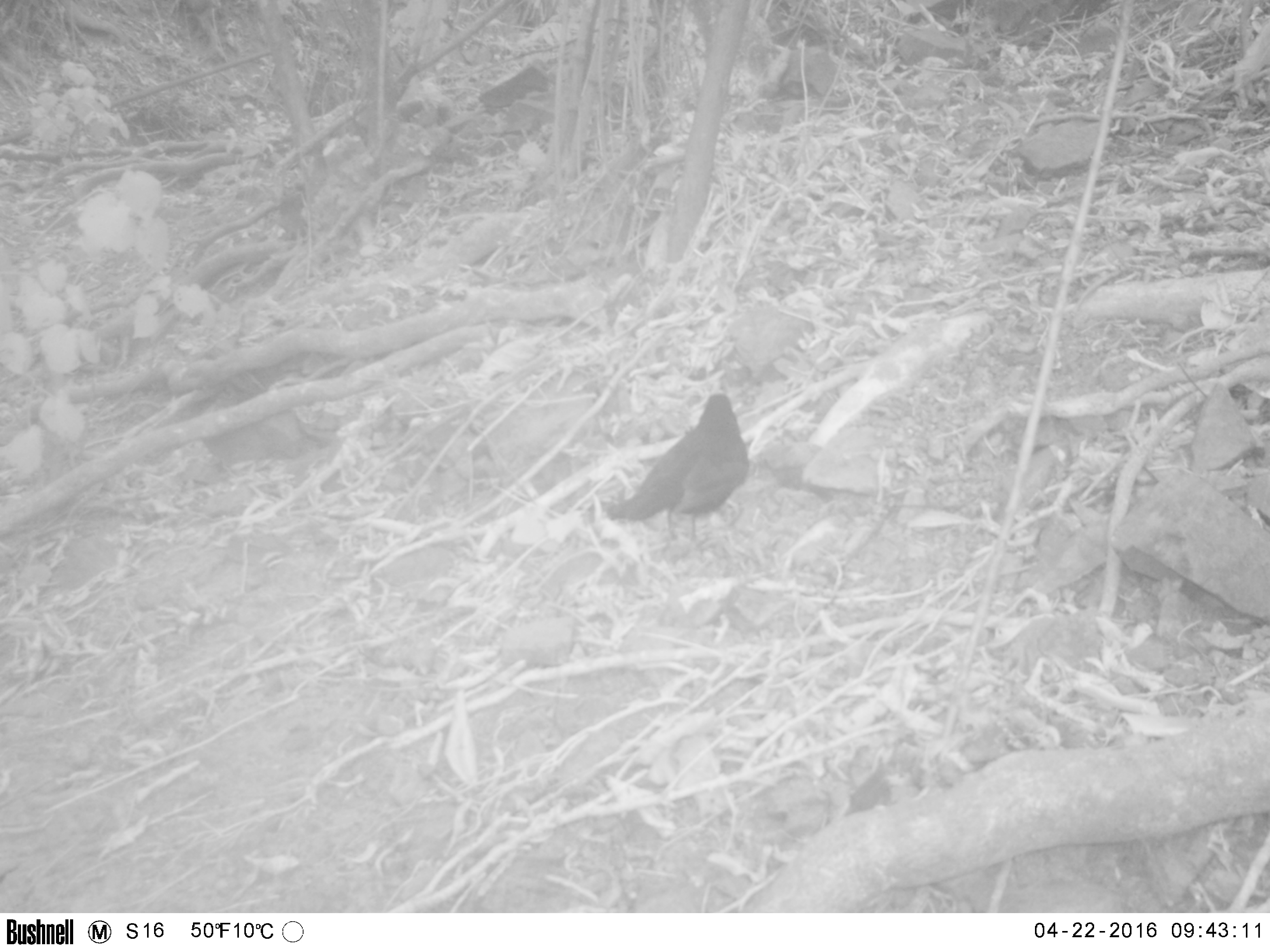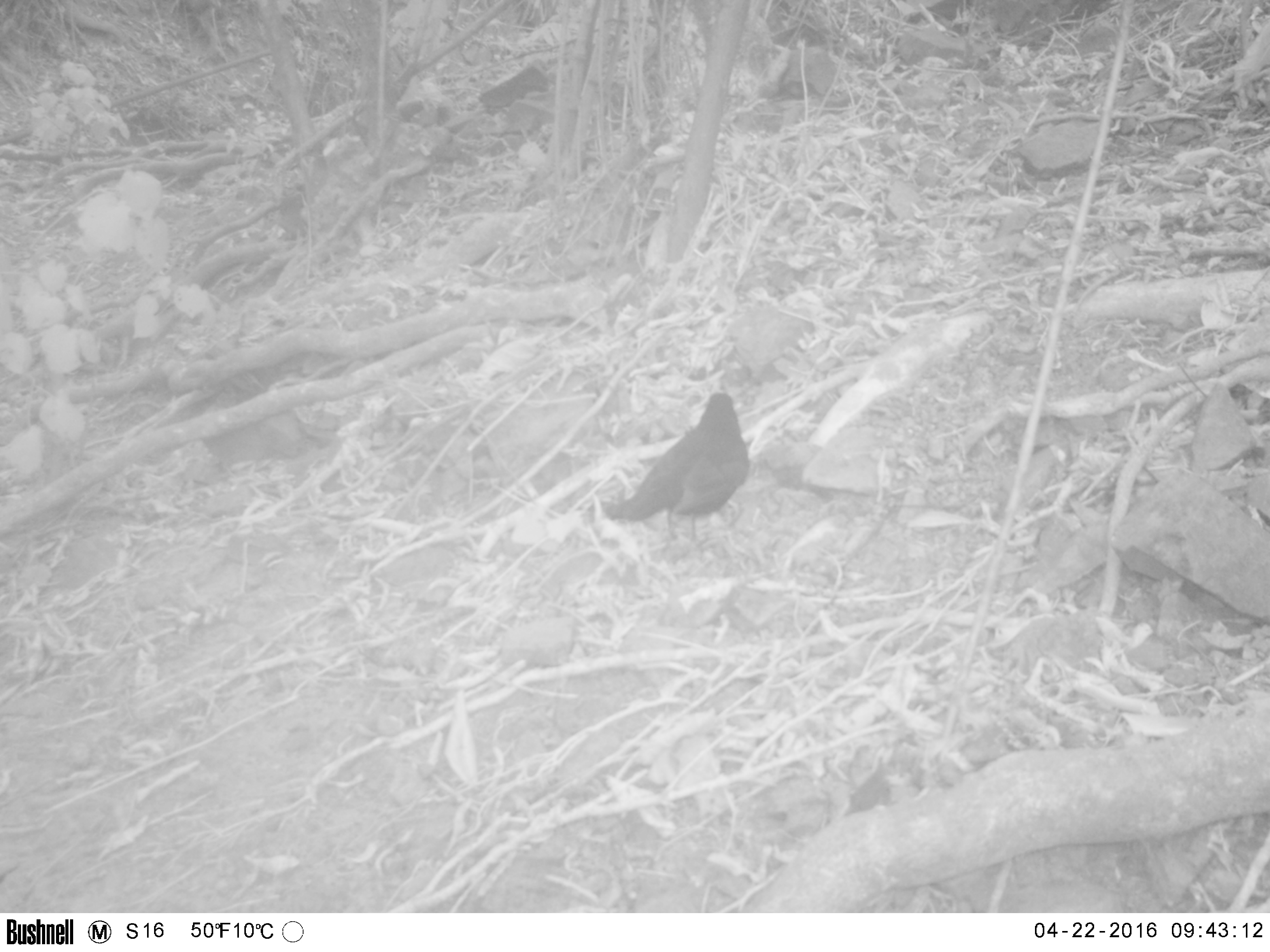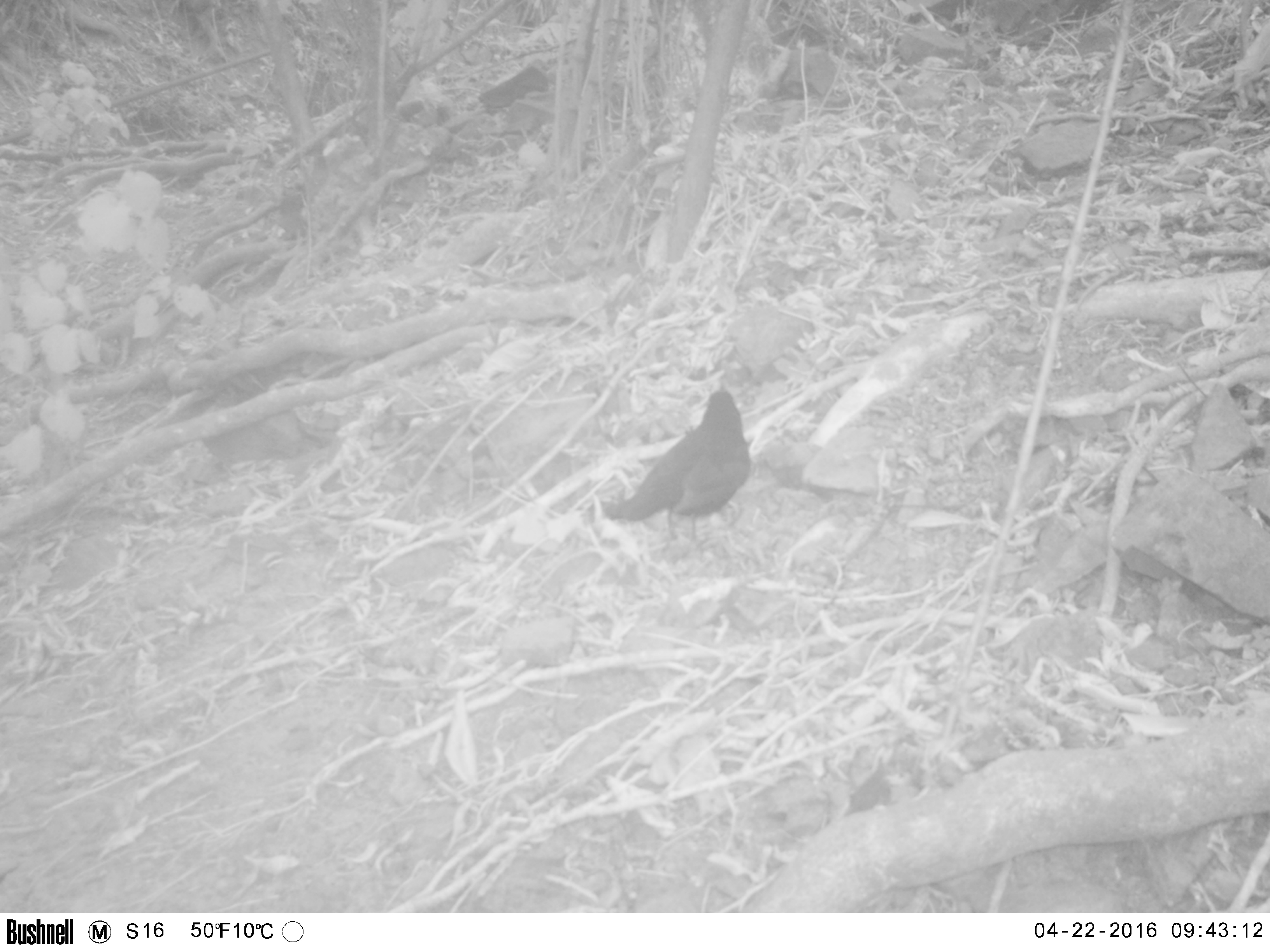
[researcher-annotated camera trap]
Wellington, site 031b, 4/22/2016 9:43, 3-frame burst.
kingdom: Animalia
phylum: Chordata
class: Aves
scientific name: Aves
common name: bird